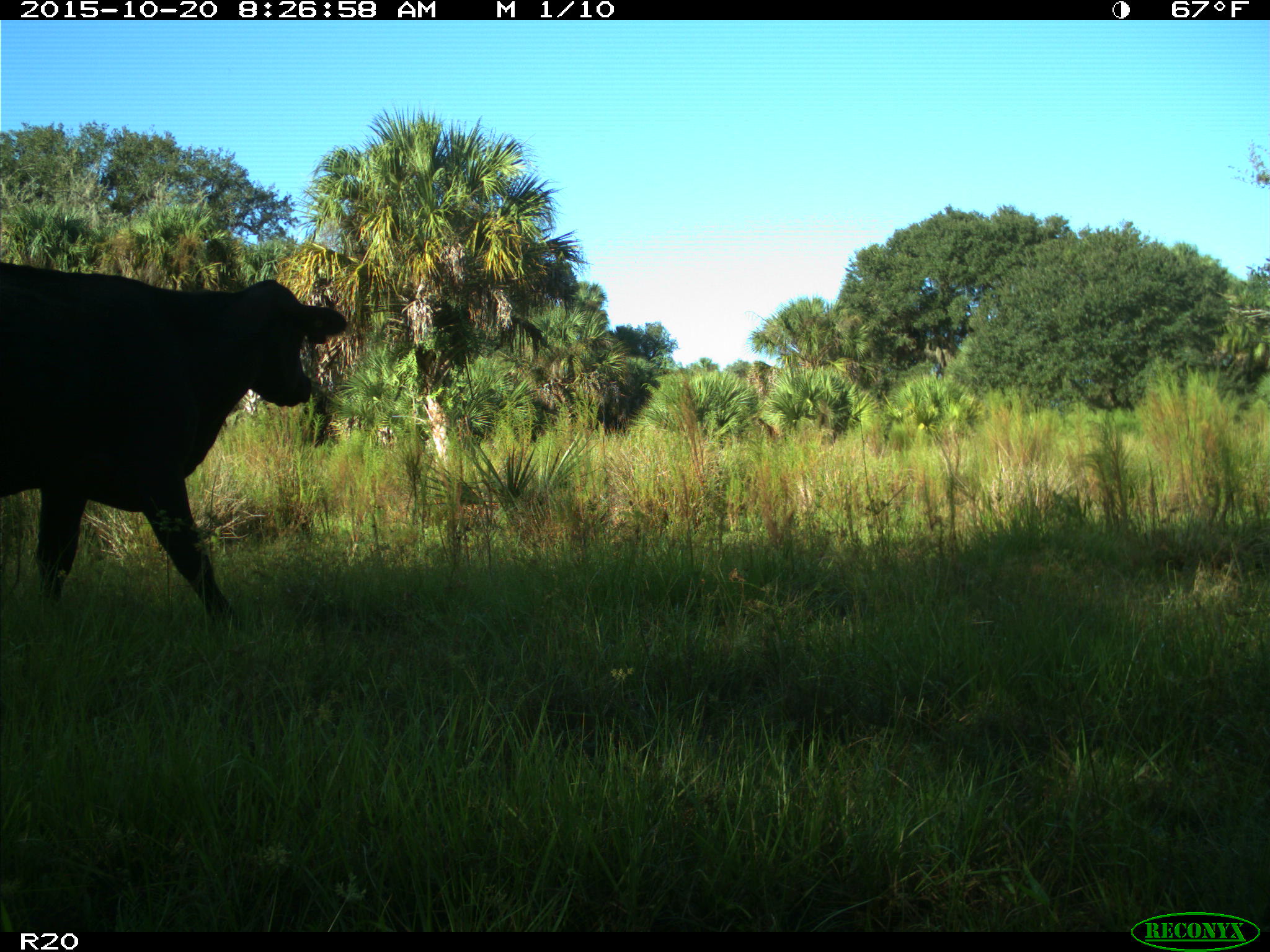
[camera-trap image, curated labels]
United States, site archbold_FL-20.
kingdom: Animalia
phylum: Chordata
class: Mammalia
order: Artiodactyla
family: Bovidae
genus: Bos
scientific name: Bos taurus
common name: domestic cow